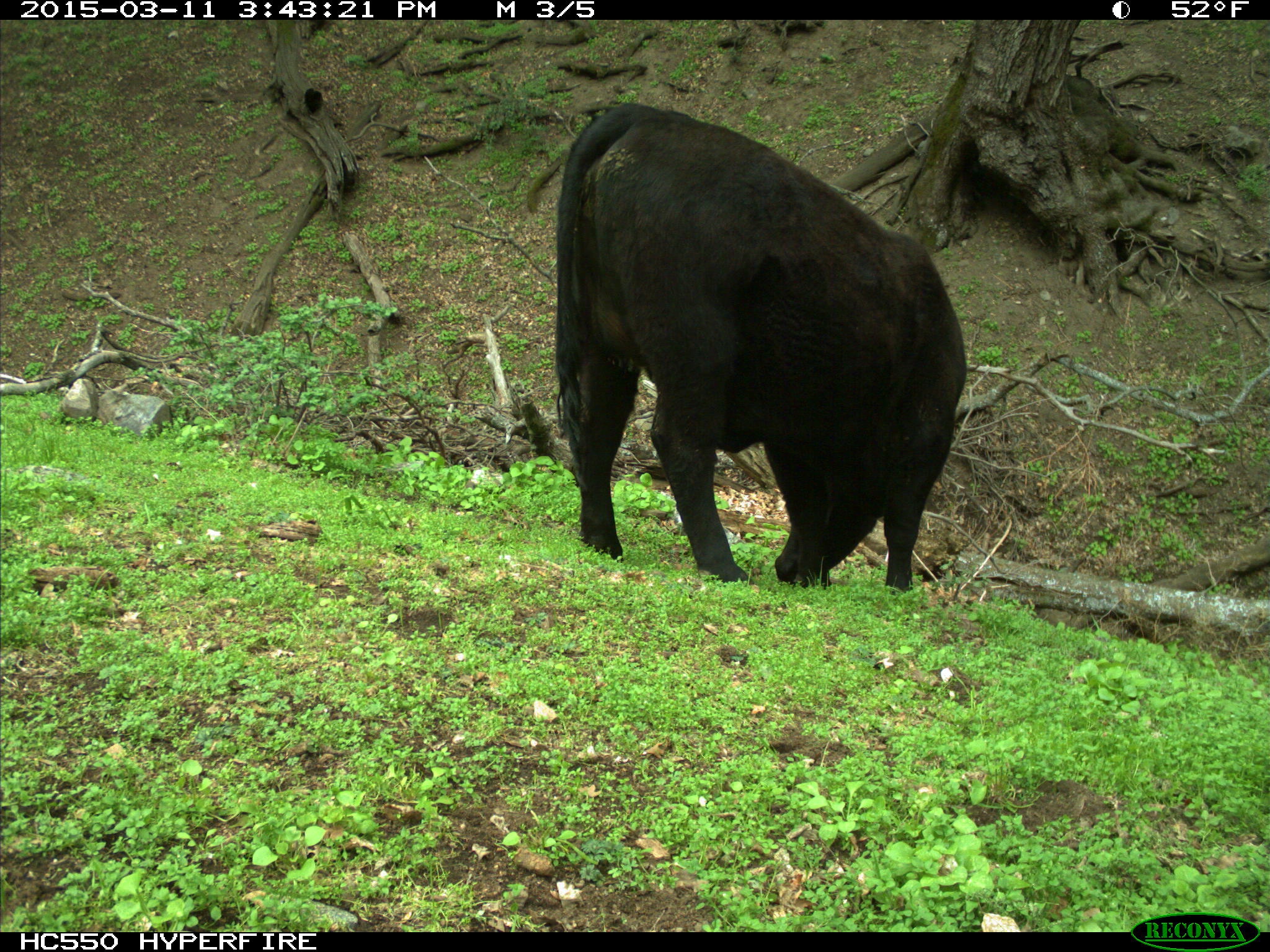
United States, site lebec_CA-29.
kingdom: Animalia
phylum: Chordata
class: Mammalia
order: Artiodactyla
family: Bovidae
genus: Bos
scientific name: Bos taurus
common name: domestic cow